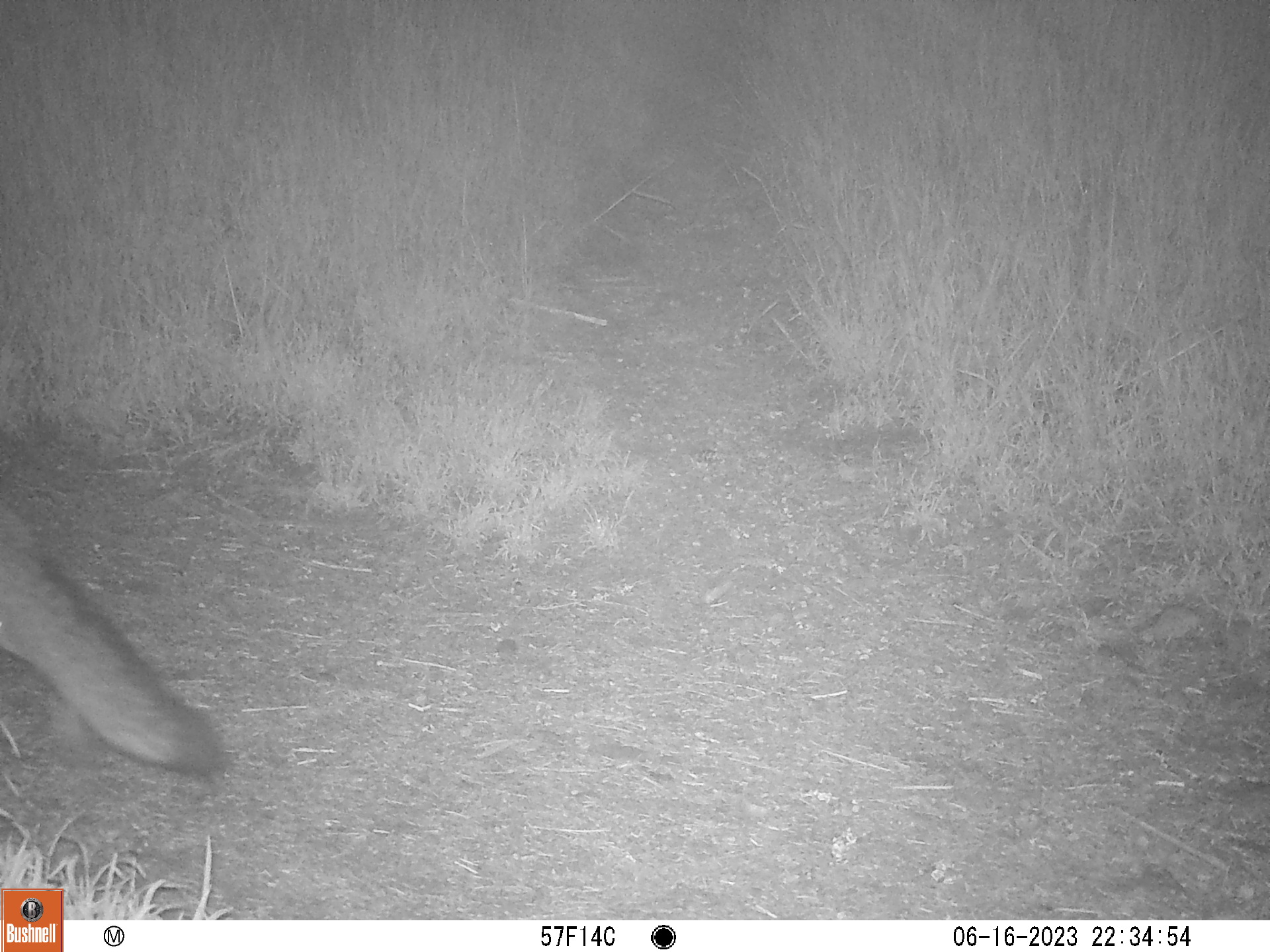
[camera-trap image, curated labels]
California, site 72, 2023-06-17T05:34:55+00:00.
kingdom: Animalia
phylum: Chordata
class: Mammalia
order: Carnivora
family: Canidae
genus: Urocyon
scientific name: Urocyon cinereoargenteus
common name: gray fox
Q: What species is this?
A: Gray fox (Urocyon cinereoargenteus).